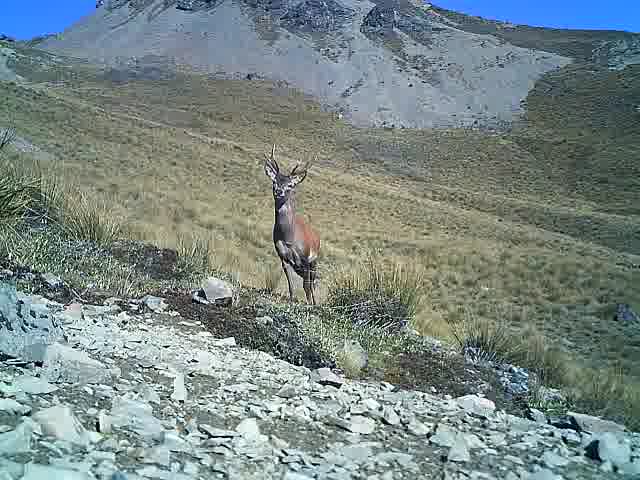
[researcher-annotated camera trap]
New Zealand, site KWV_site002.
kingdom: Animalia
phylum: Chordata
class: Mammalia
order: Artiodactyla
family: Cervidae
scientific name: Cervidae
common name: deer